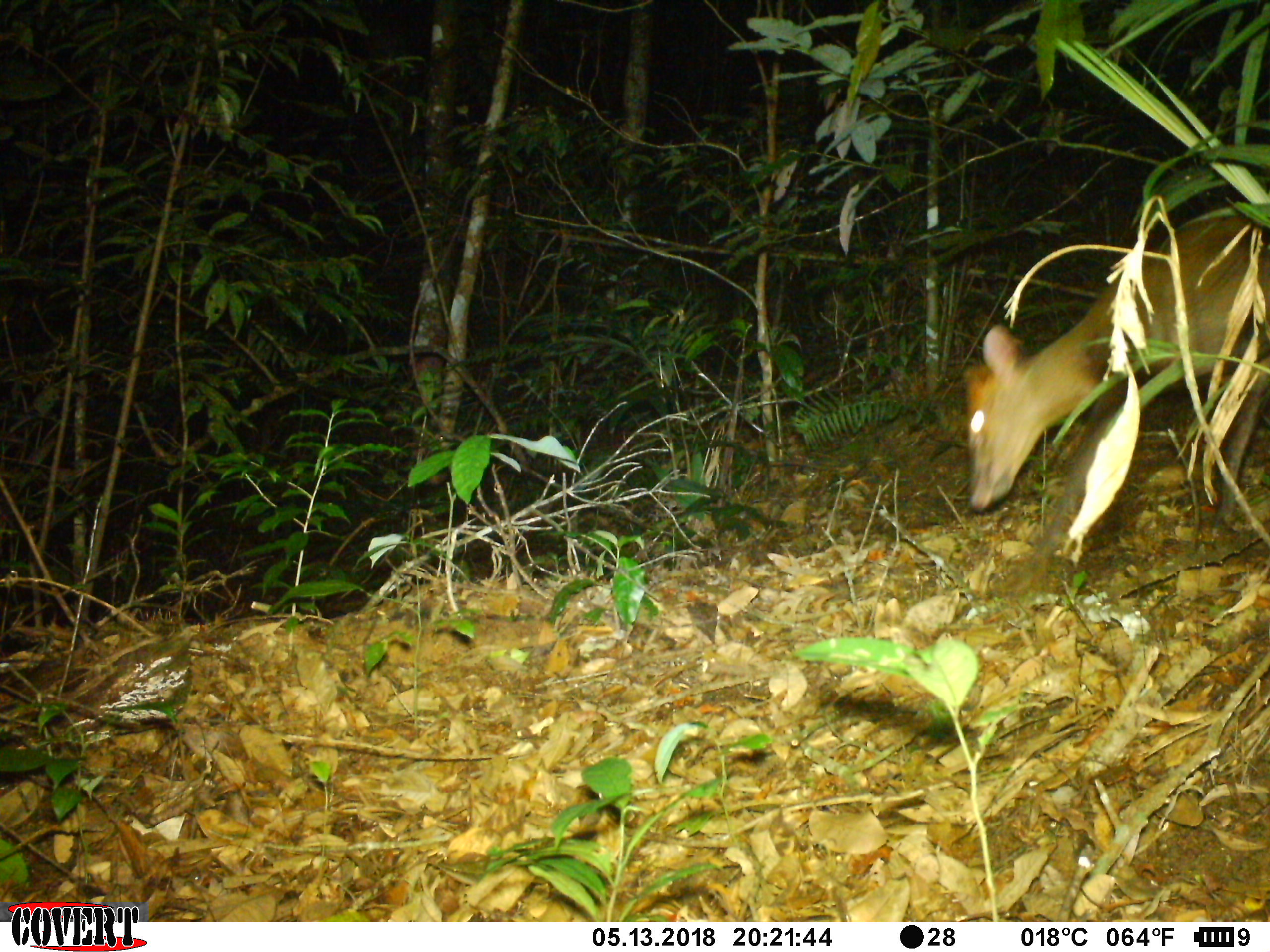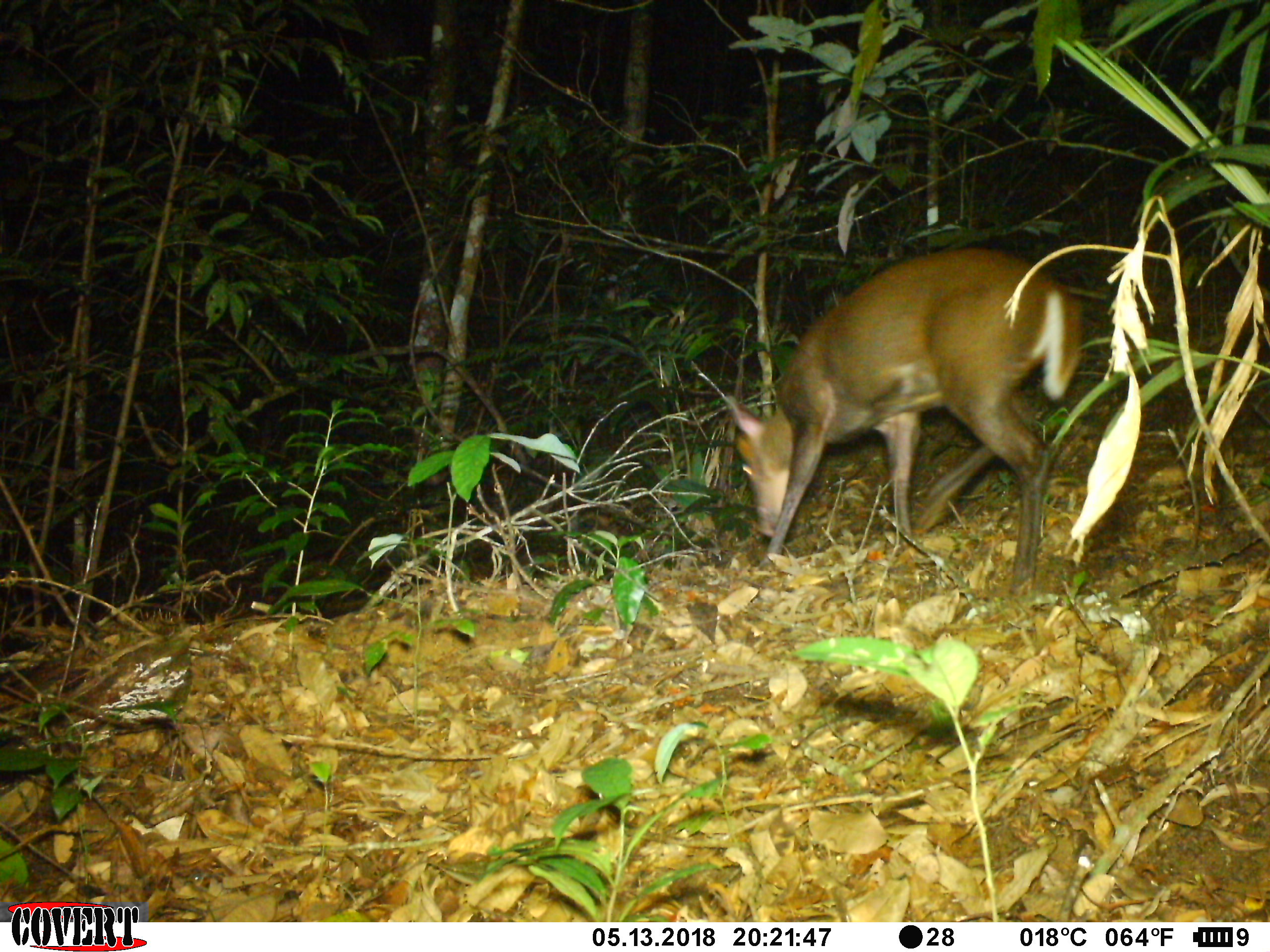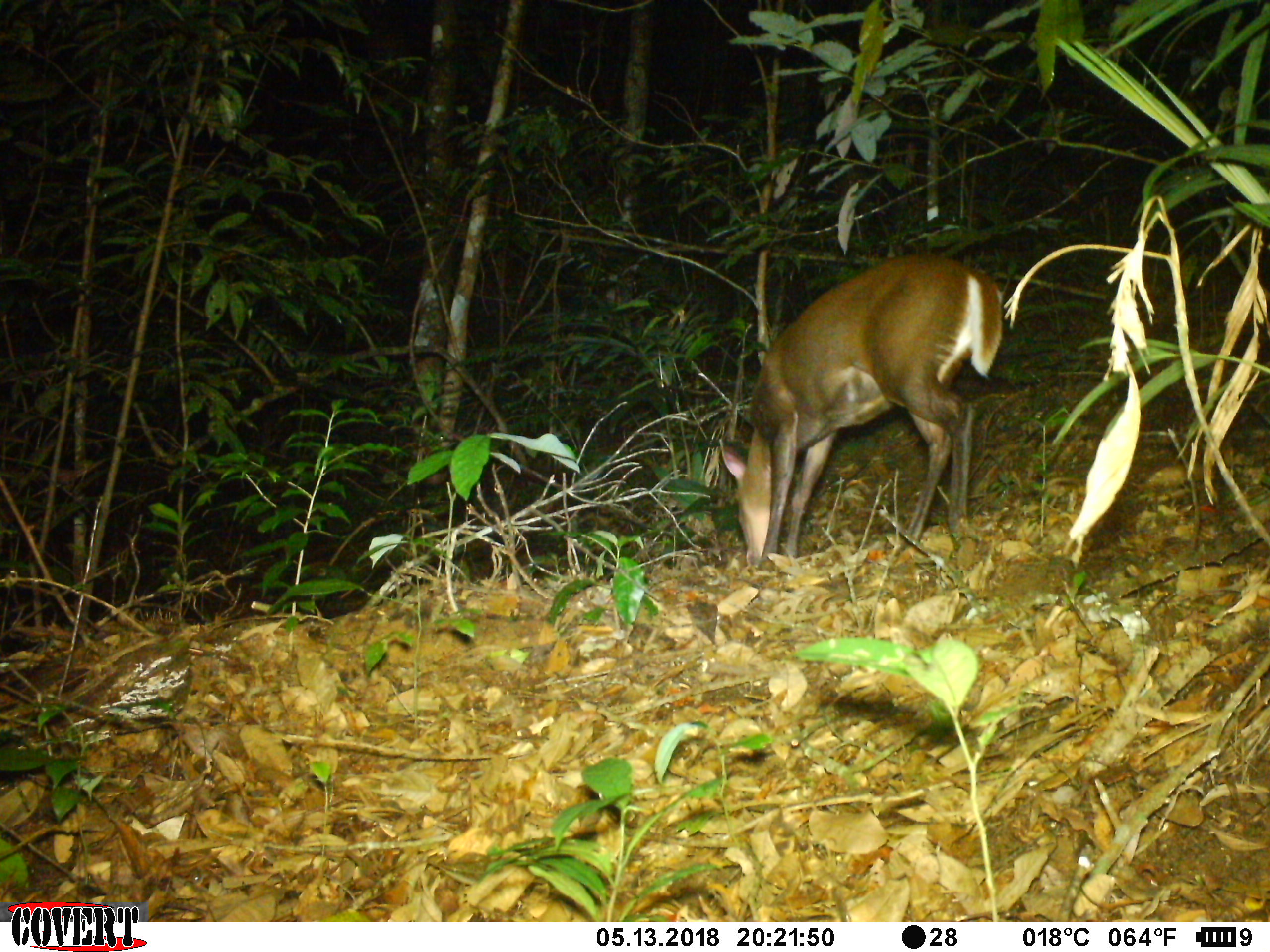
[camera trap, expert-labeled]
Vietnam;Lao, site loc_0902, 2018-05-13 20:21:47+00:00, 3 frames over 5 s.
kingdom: Animalia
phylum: Chordata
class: Mammalia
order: Artiodactyla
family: Cervidae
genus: Muntiacus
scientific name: Muntiacus rooseveltorum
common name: roosevelt's muntjac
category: roosevelts muntjac group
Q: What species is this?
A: Roosevelts muntjac group (roosevelt's muntjac) (Muntiacus rooseveltorum).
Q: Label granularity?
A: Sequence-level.